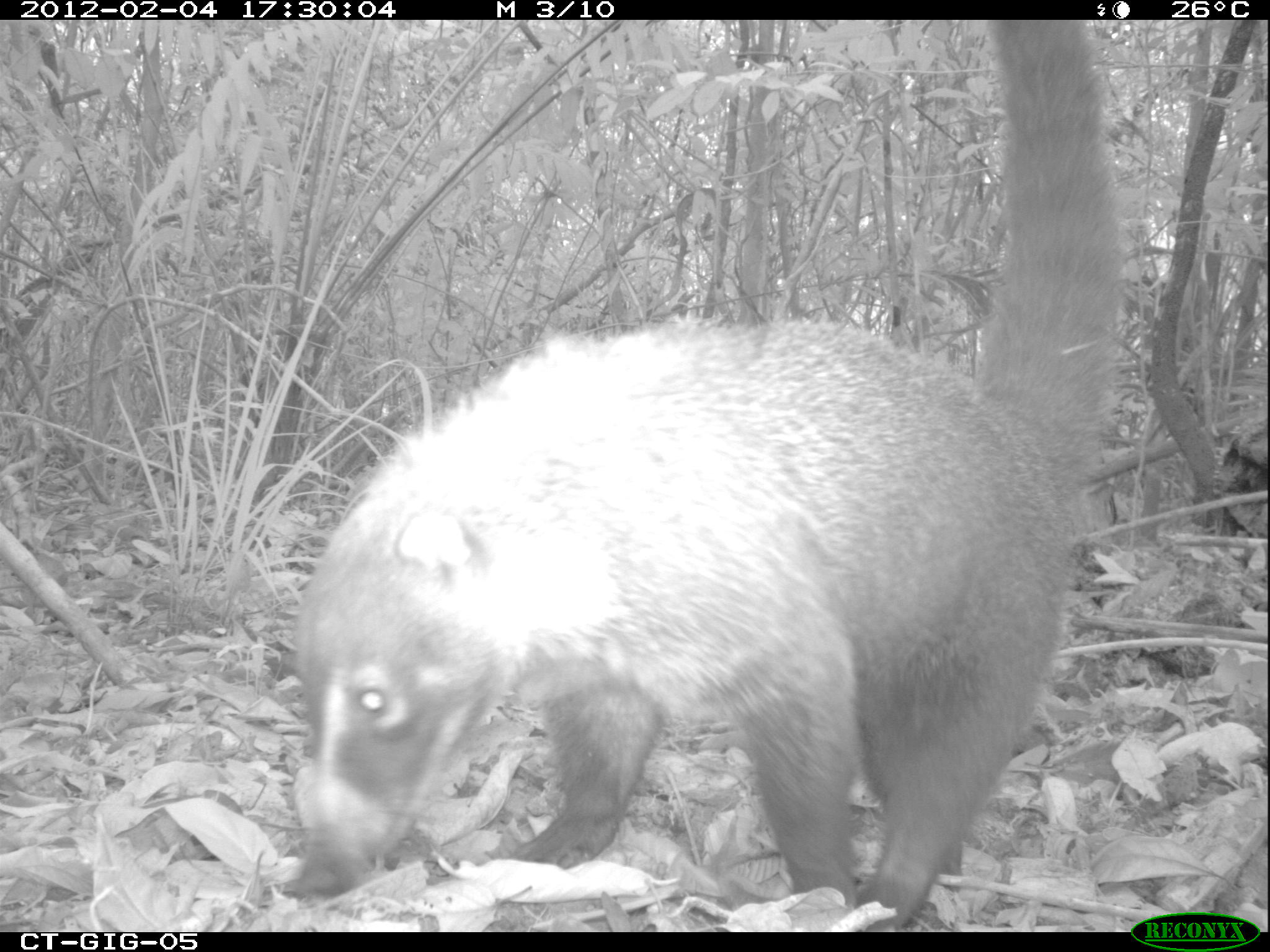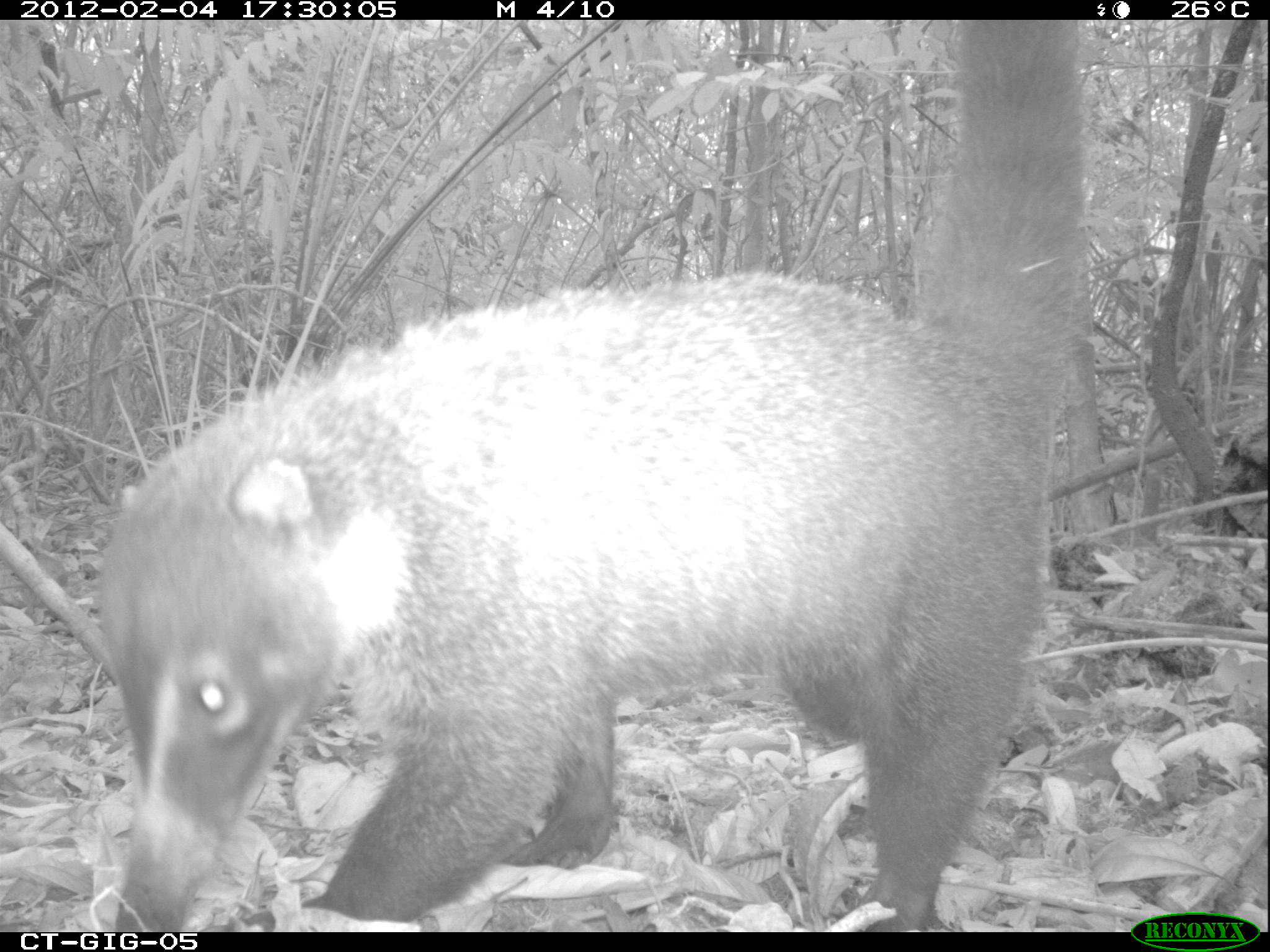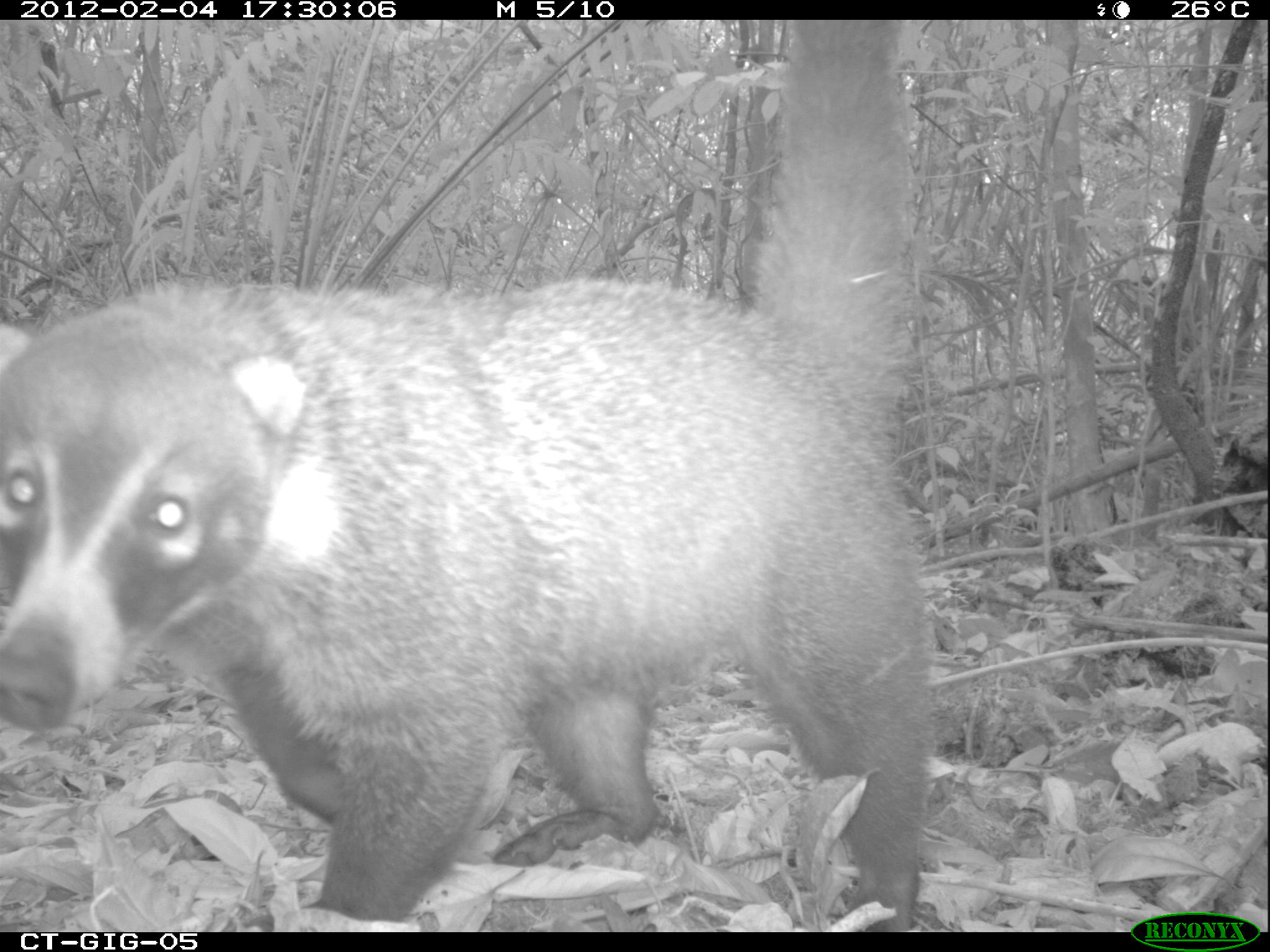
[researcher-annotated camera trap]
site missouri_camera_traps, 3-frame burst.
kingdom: Animalia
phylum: Chordata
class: Mammalia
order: Carnivora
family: Procyonidae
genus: Nasua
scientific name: Nasua narica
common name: white-nosed coati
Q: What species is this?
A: White-nosed coati (Nasua narica).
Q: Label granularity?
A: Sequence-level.